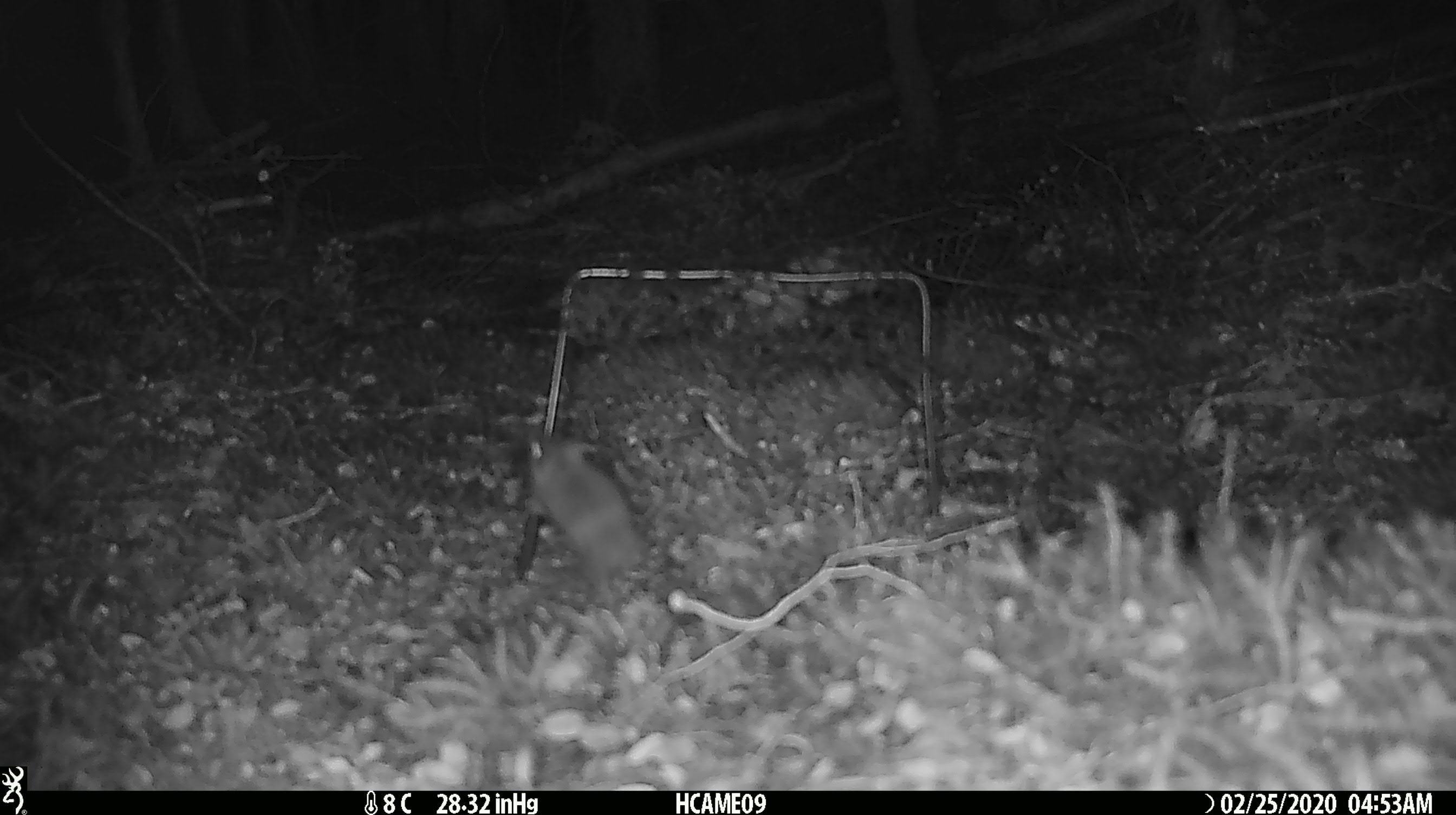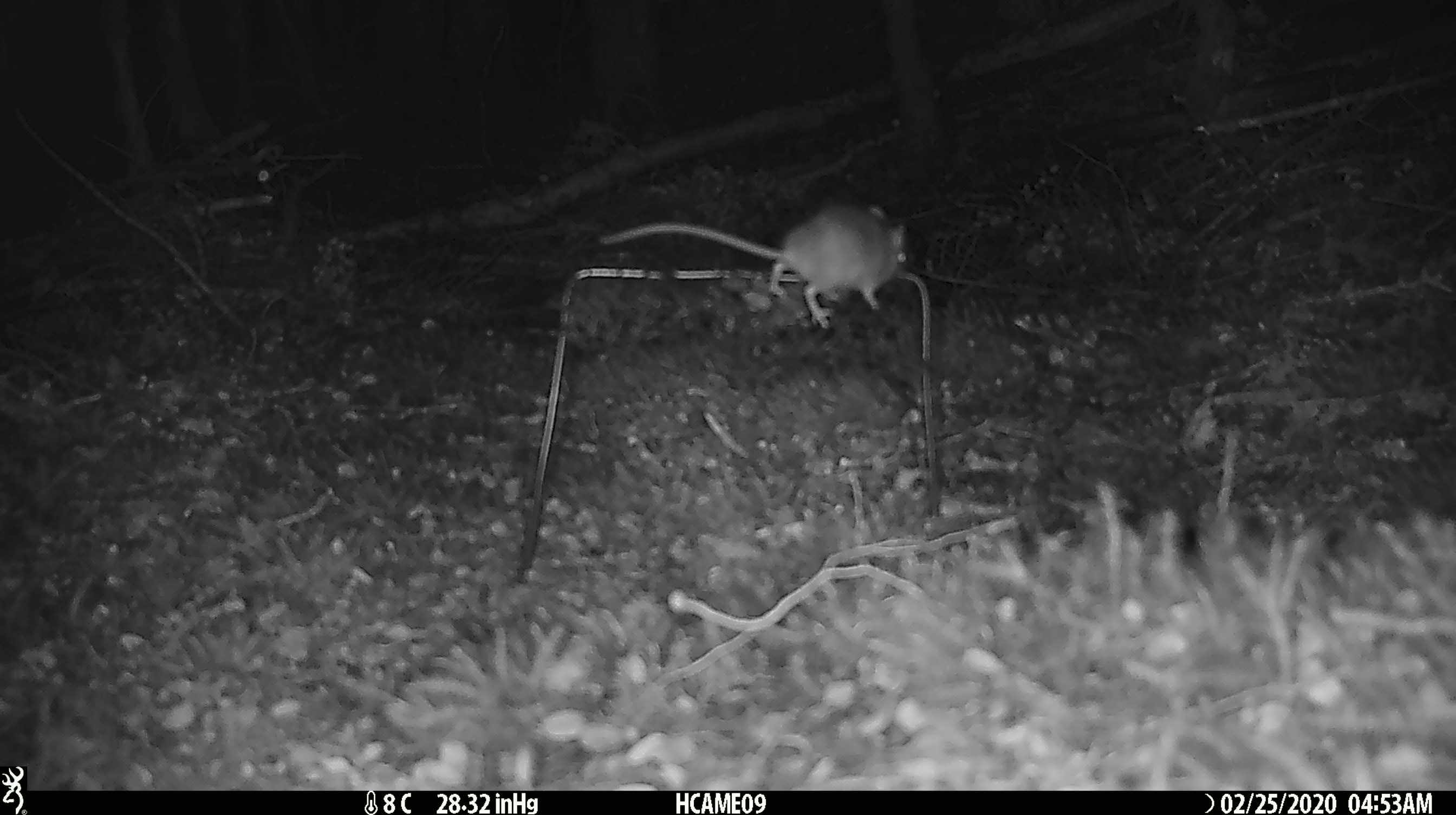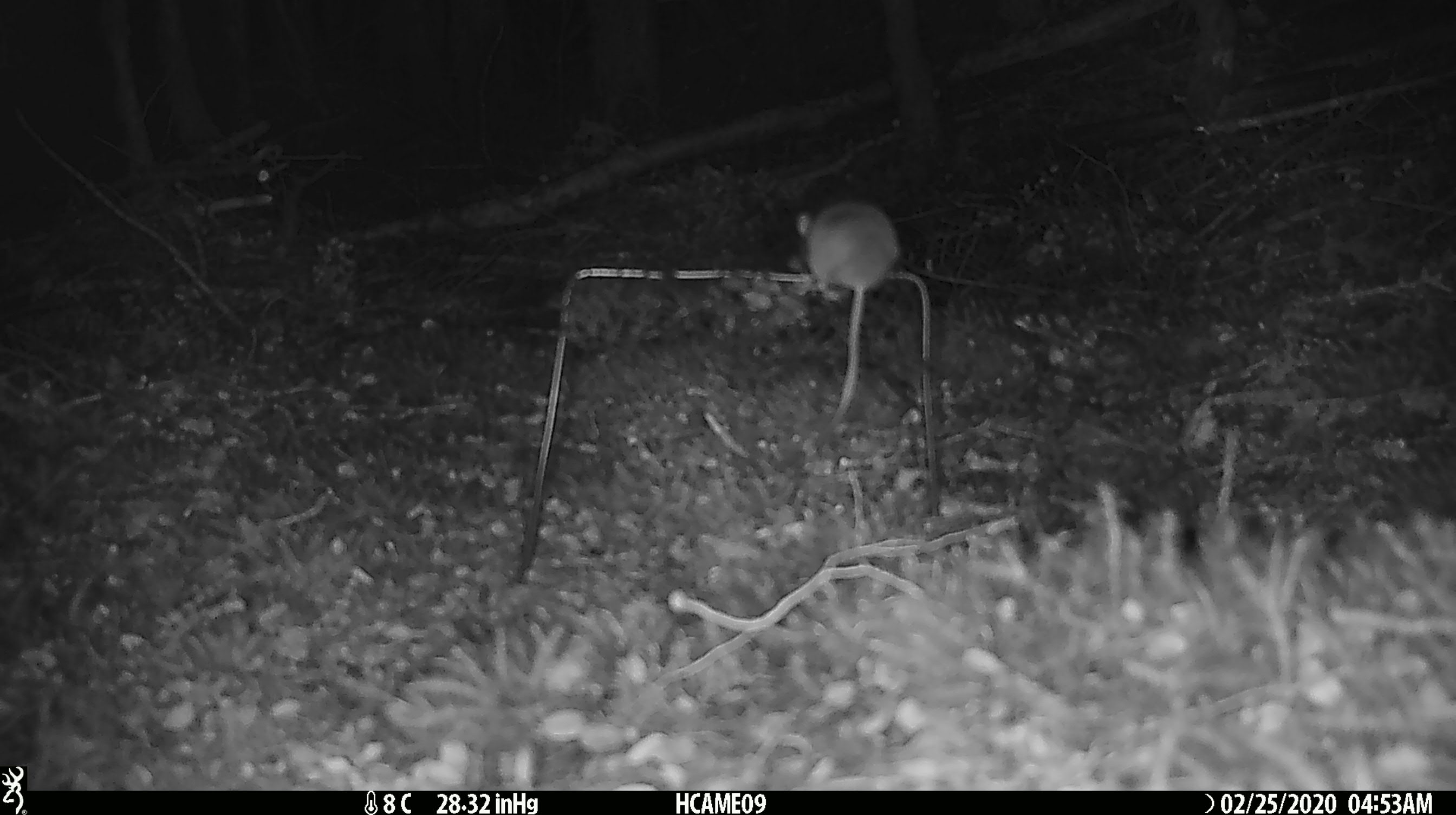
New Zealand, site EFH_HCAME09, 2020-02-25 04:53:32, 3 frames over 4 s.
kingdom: Animalia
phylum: Chordata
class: Mammalia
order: Rodentia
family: Muridae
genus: Mus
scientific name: Mus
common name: mouse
Mouse (Mus).